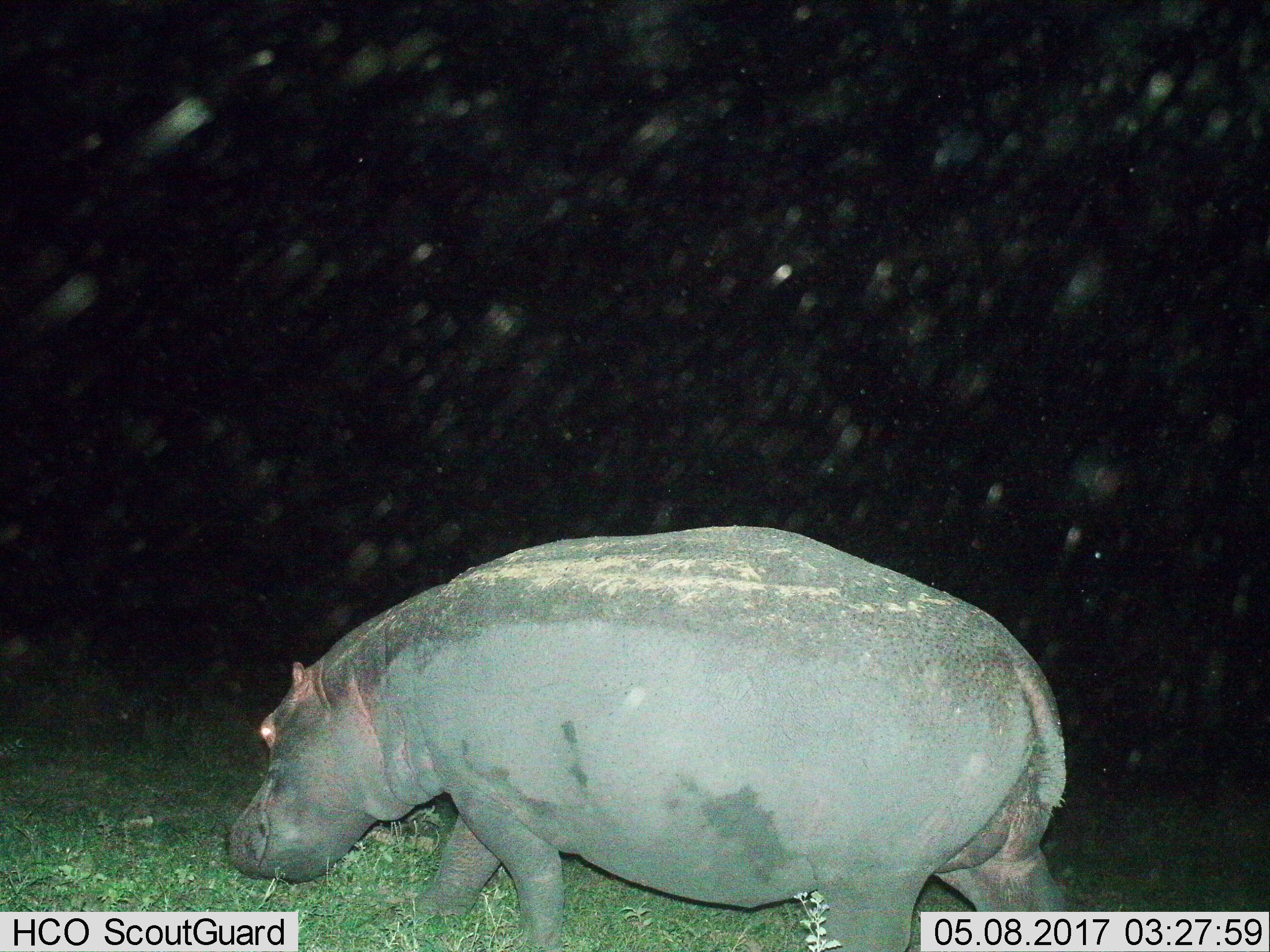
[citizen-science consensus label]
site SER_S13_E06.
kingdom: Animalia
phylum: Chordata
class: Mammalia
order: Artiodactyla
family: Hippopotamidae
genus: Hippopotamus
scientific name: Hippopotamus amphibius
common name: hippopotamus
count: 1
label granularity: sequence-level